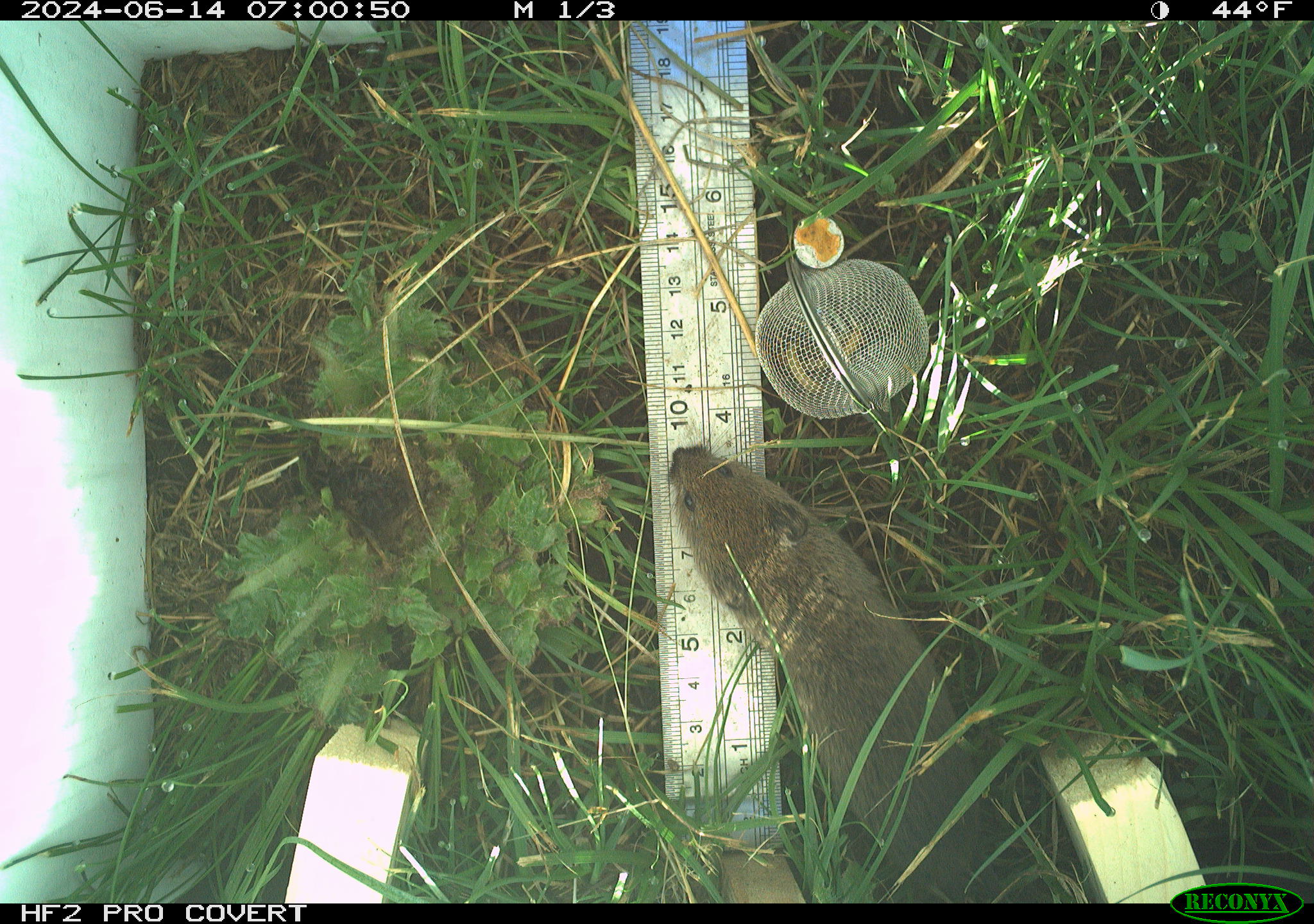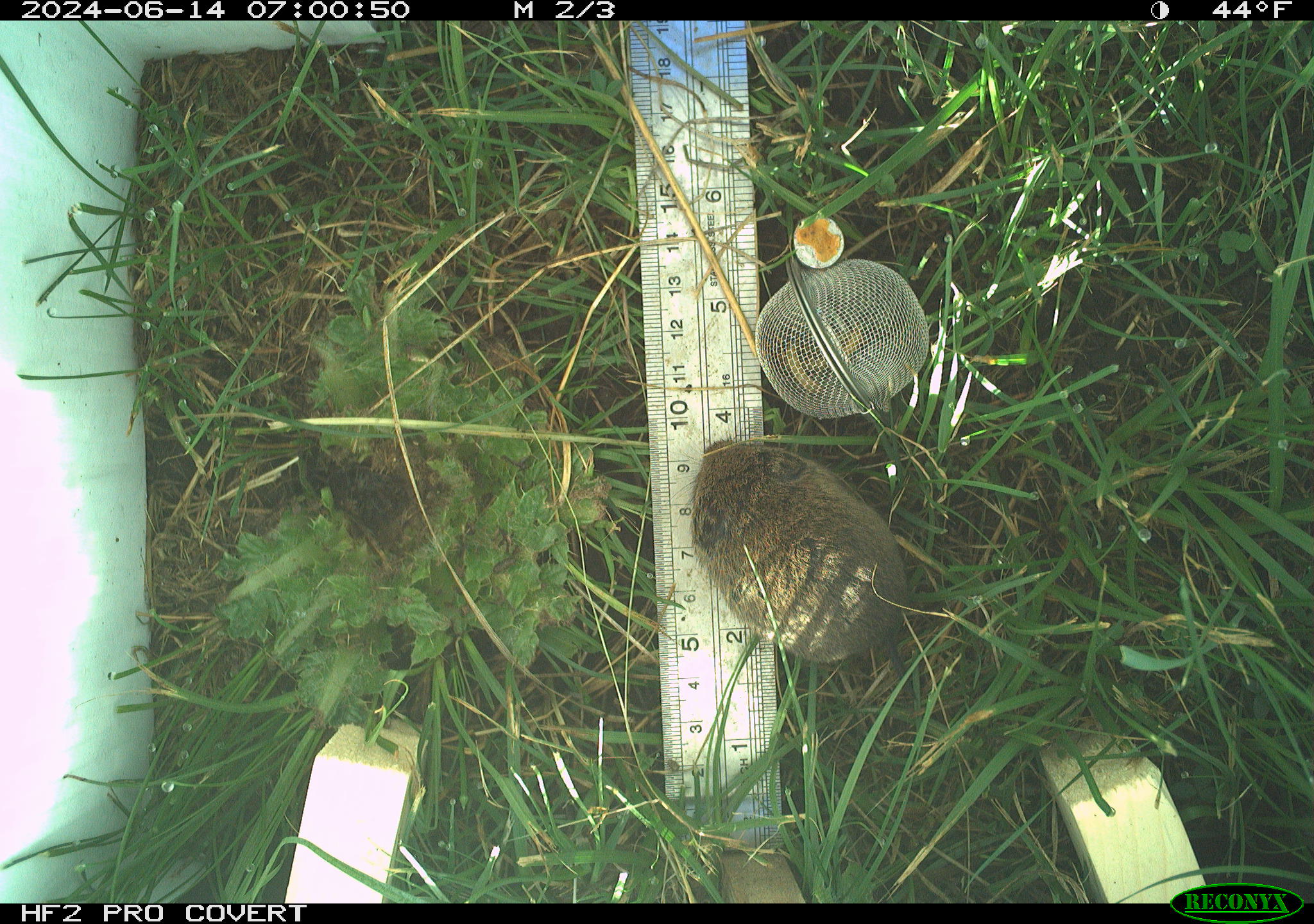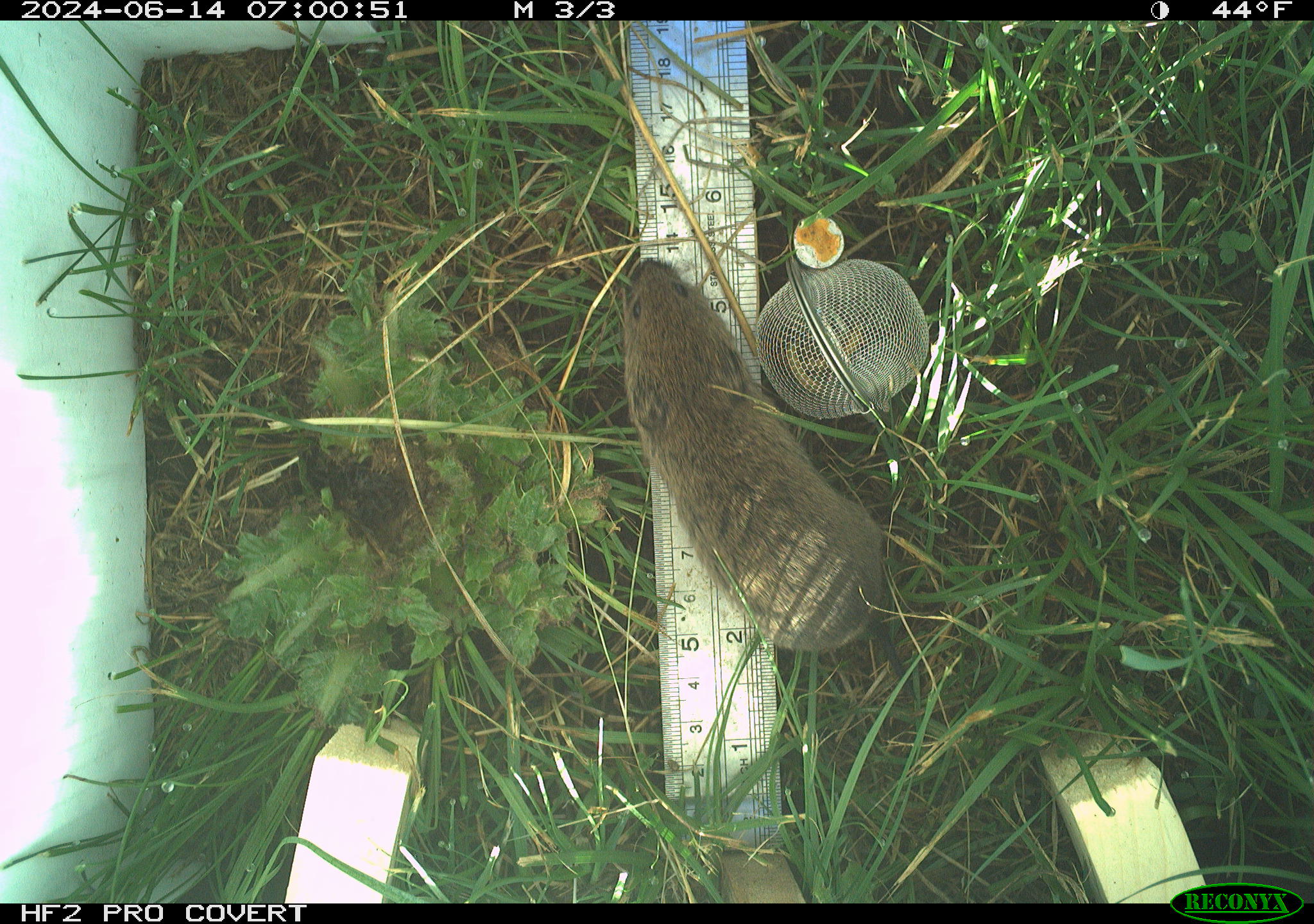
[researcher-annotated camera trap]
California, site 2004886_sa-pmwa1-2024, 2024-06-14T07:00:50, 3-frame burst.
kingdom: Animalia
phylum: Chordata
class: Mammalia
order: Rodentia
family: Cricetidae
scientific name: Arvicolinae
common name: voles, lemmings, and muskrats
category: arvicolinae subfamily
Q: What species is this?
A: Arvicolinae subfamily (voles, lemmings, and muskrats) (Arvicolinae).